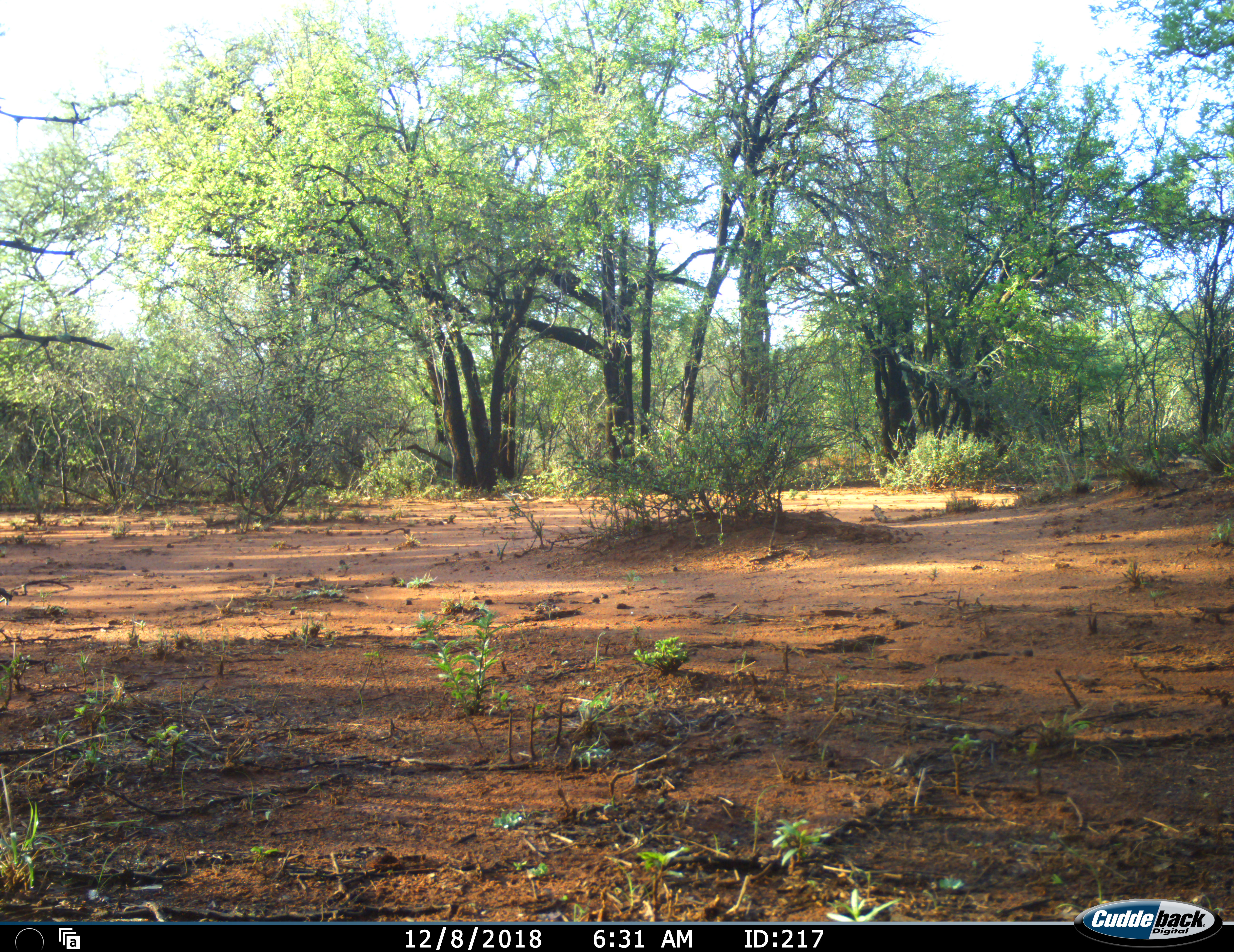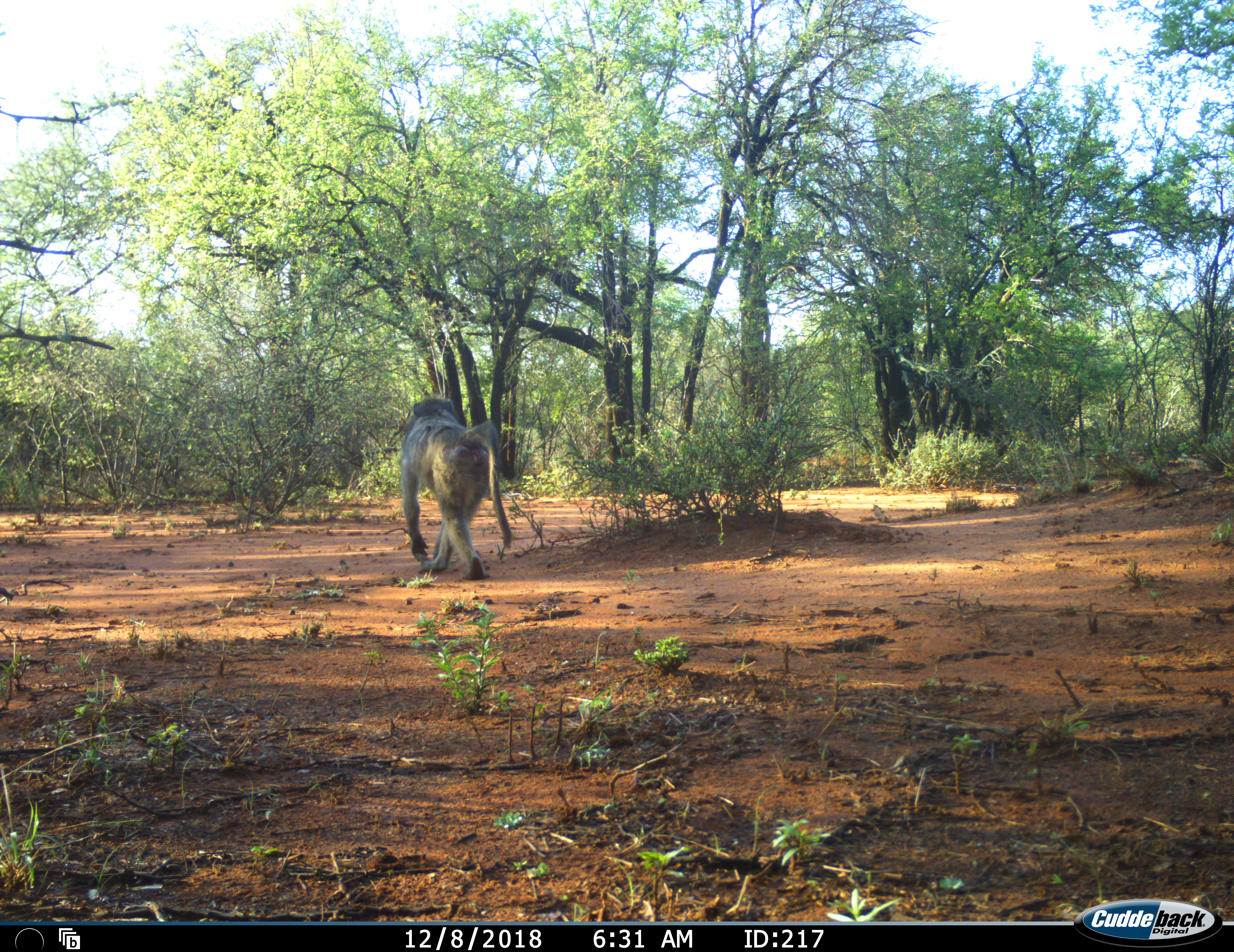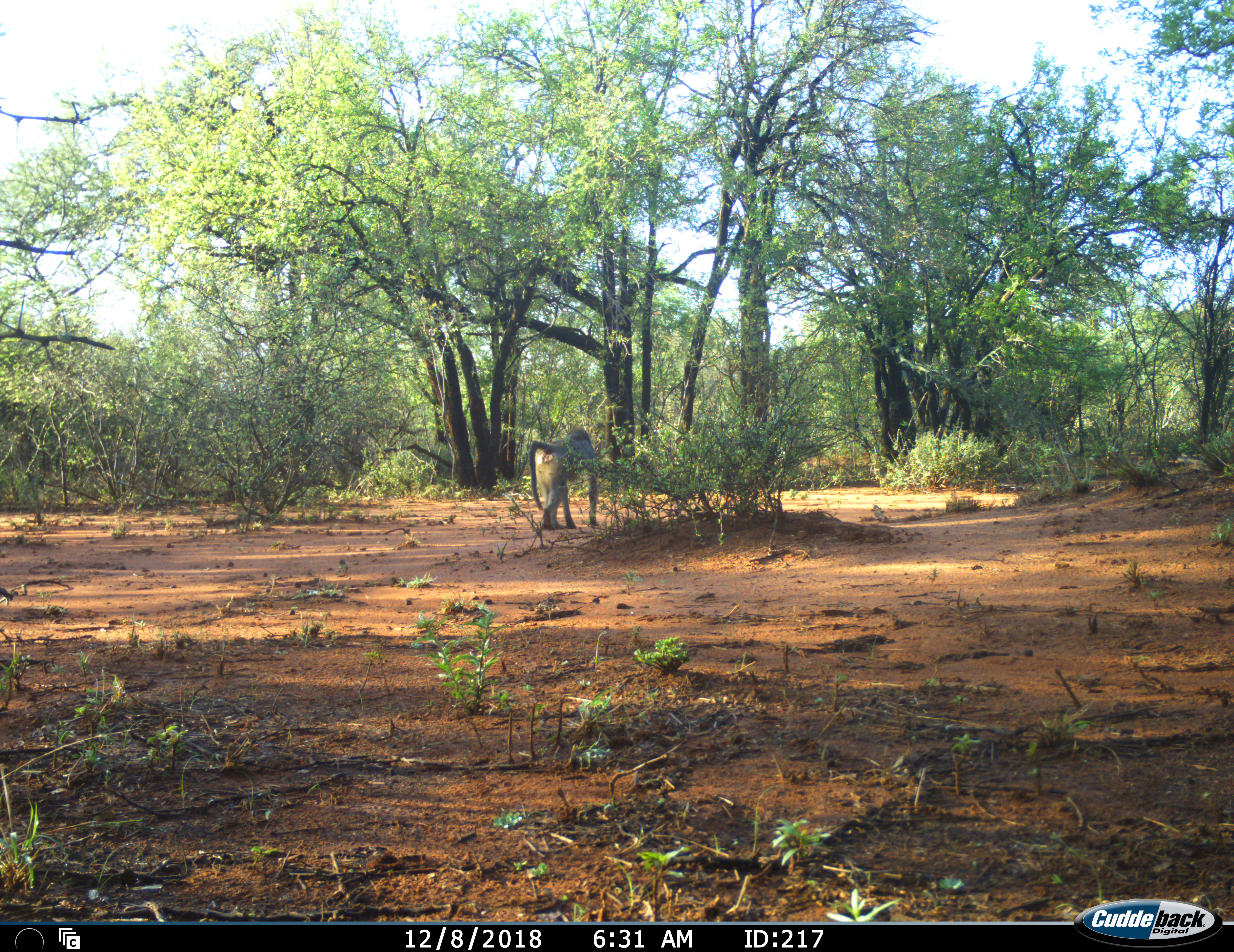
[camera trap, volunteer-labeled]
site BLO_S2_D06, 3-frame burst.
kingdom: Animalia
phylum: Chordata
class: Mammalia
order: Primates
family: Cercopithecidae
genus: Papio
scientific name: Papio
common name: baboon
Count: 1.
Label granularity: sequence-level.